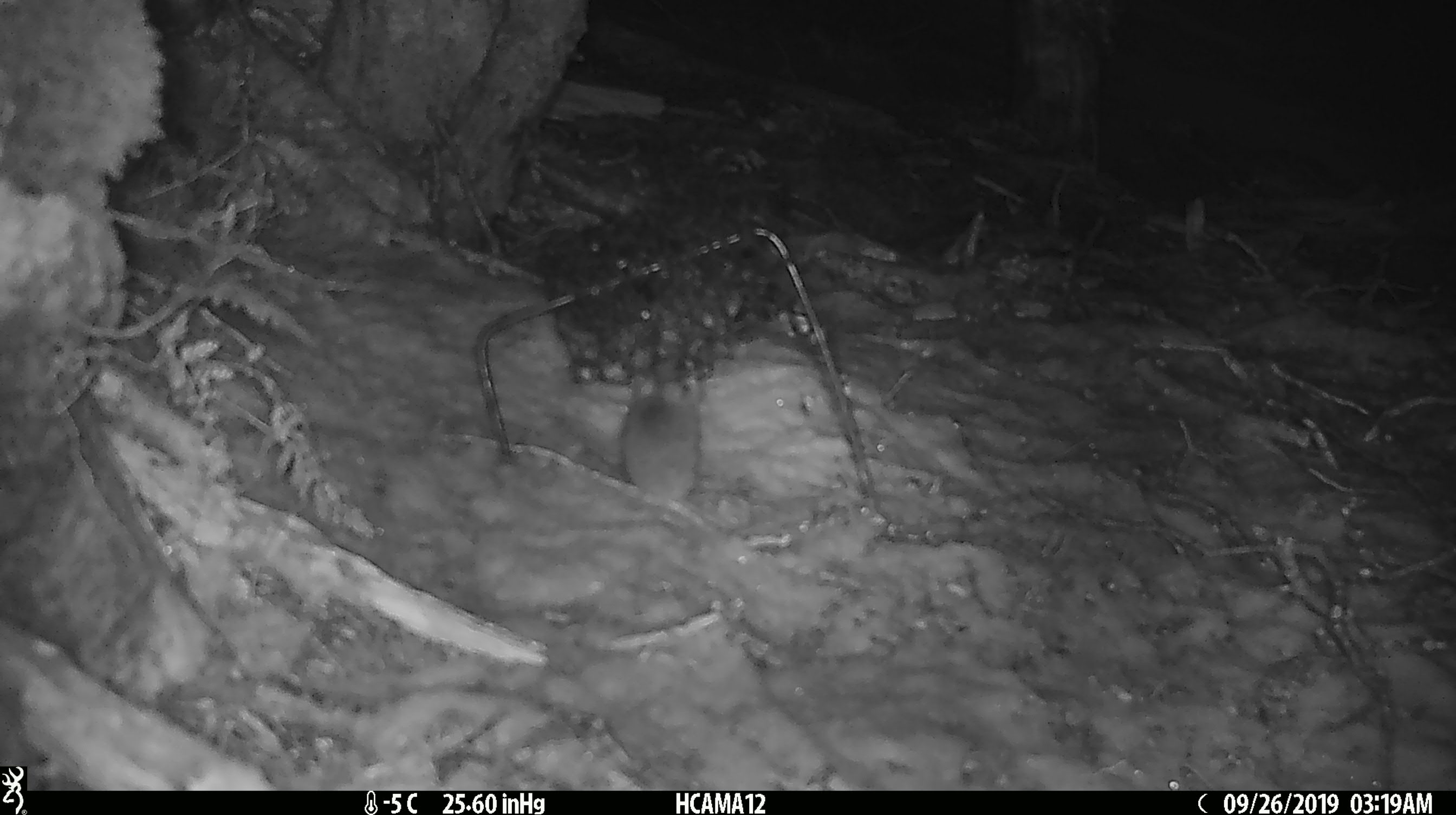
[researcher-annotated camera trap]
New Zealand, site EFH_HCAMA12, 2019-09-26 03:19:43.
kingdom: Animalia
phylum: Chordata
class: Mammalia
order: Rodentia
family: Muridae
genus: Mus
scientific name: Mus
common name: mouse